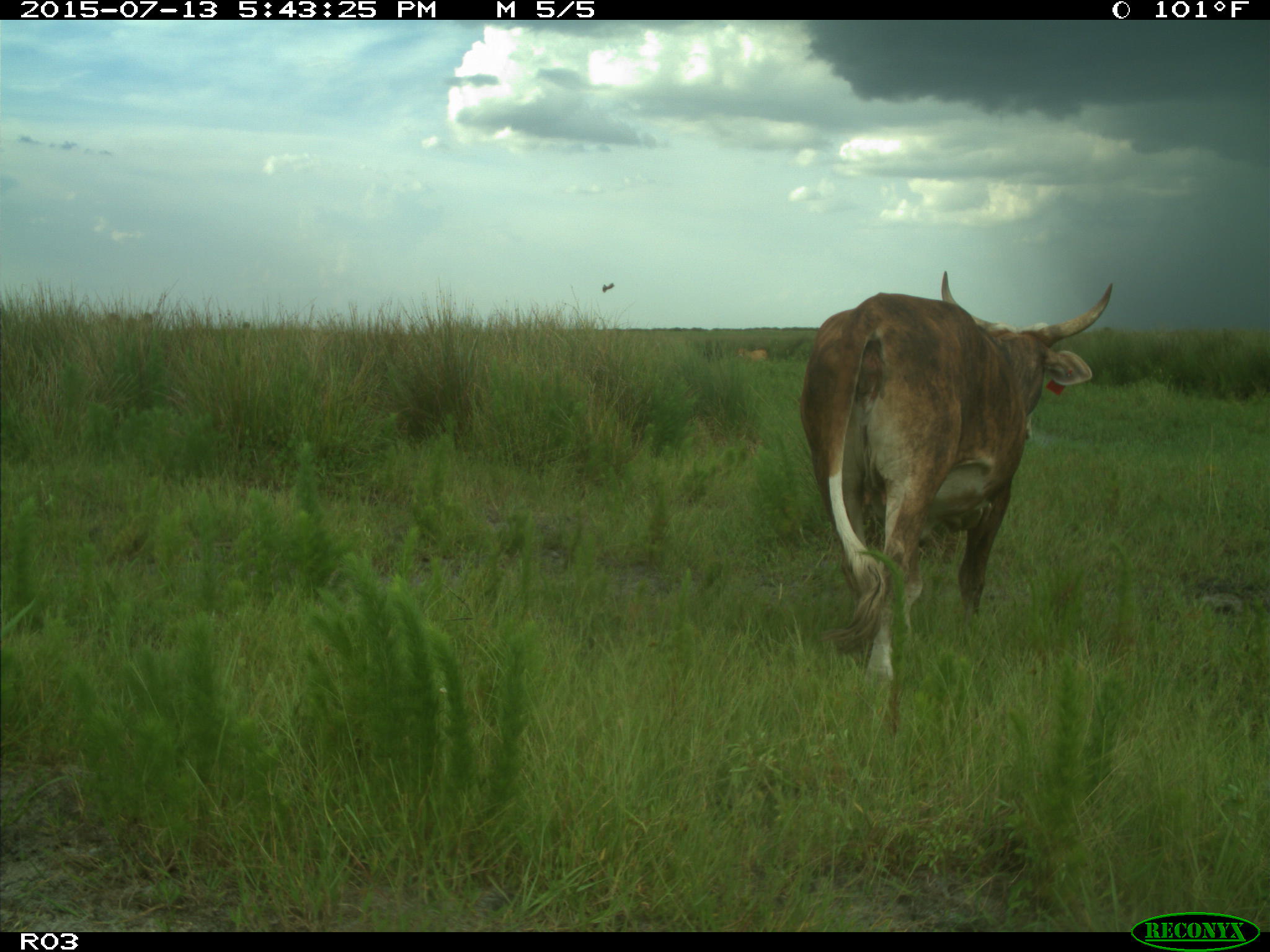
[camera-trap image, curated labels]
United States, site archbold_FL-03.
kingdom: Animalia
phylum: Chordata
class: Mammalia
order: Artiodactyla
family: Bovidae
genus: Bos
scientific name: Bos taurus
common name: domestic cow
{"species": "Bos taurus (domestic cow)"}